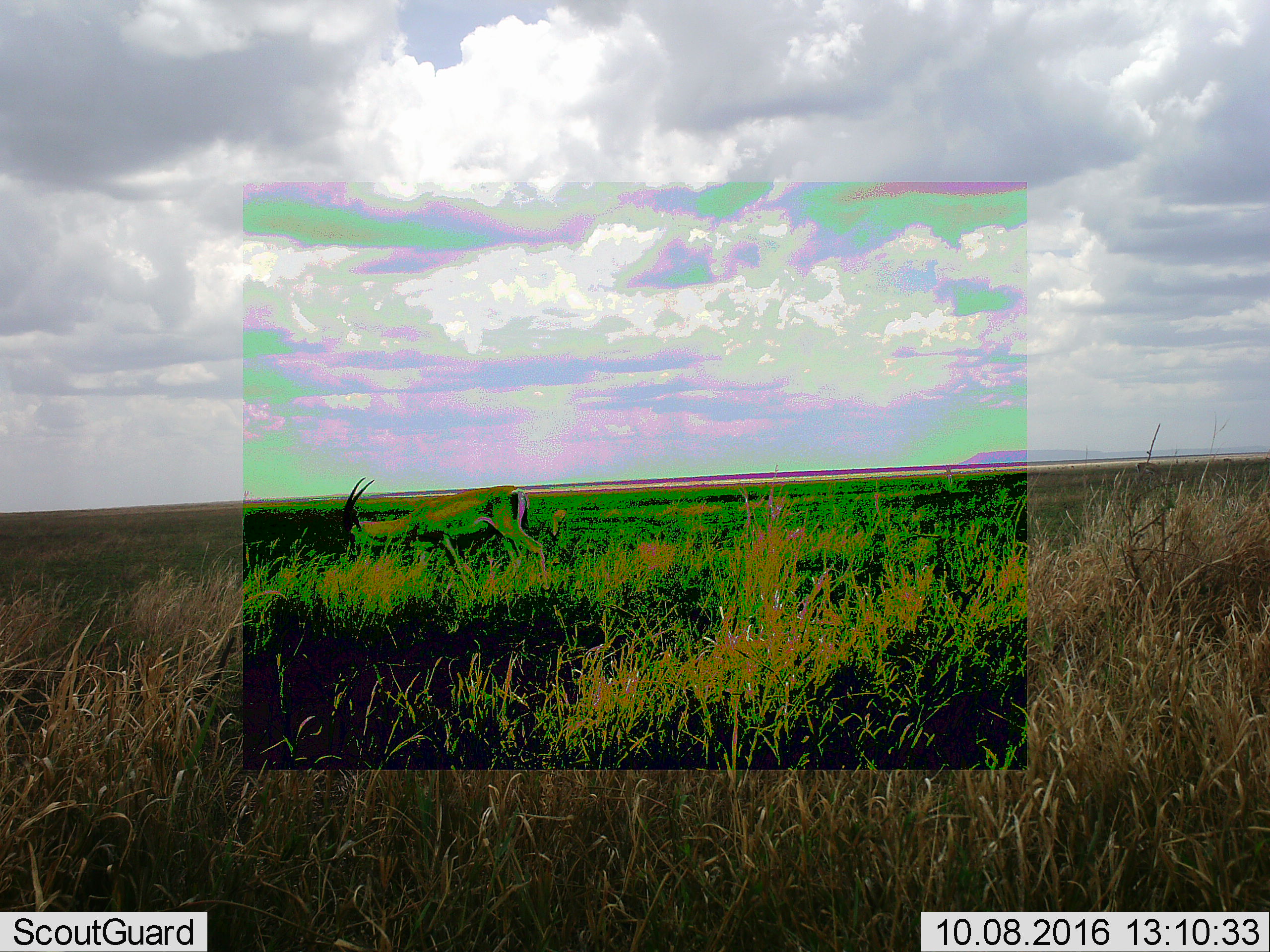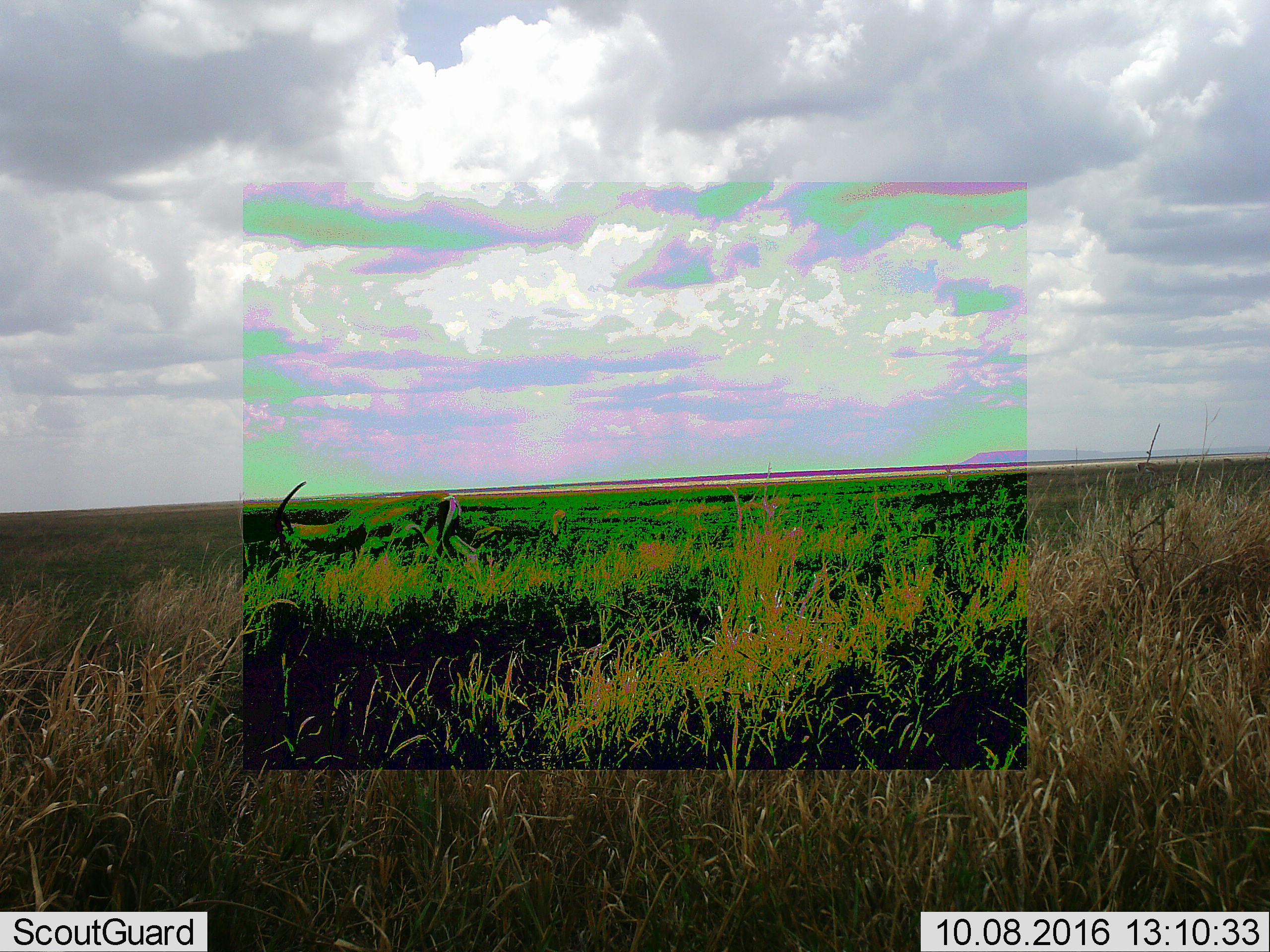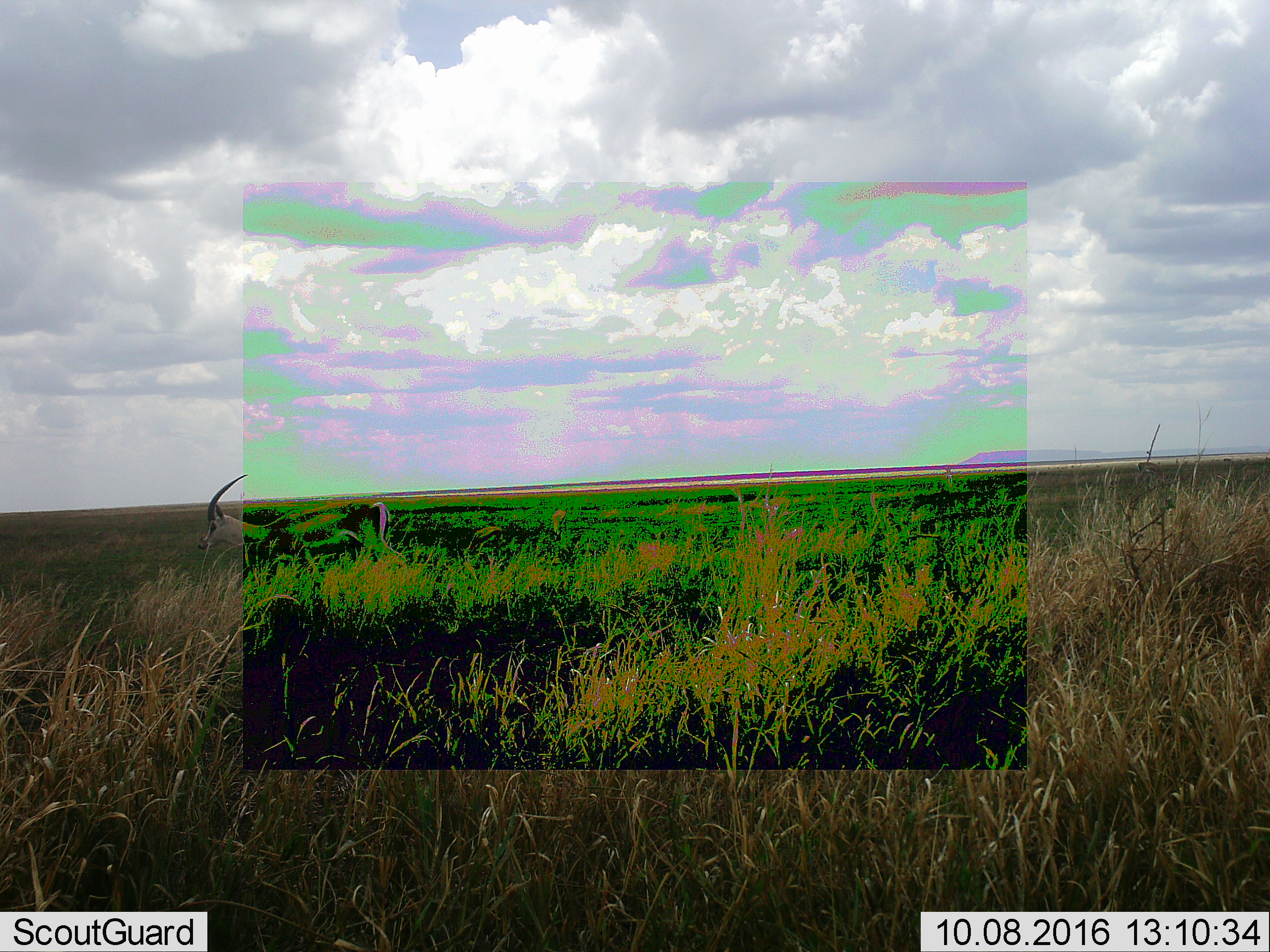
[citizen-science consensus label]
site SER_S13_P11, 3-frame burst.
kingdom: Animalia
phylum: Chordata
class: Mammalia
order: Artiodactyla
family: Bovidae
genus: Nanger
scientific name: Nanger granti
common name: grant's gazelle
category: gazellegrants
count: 1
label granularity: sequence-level